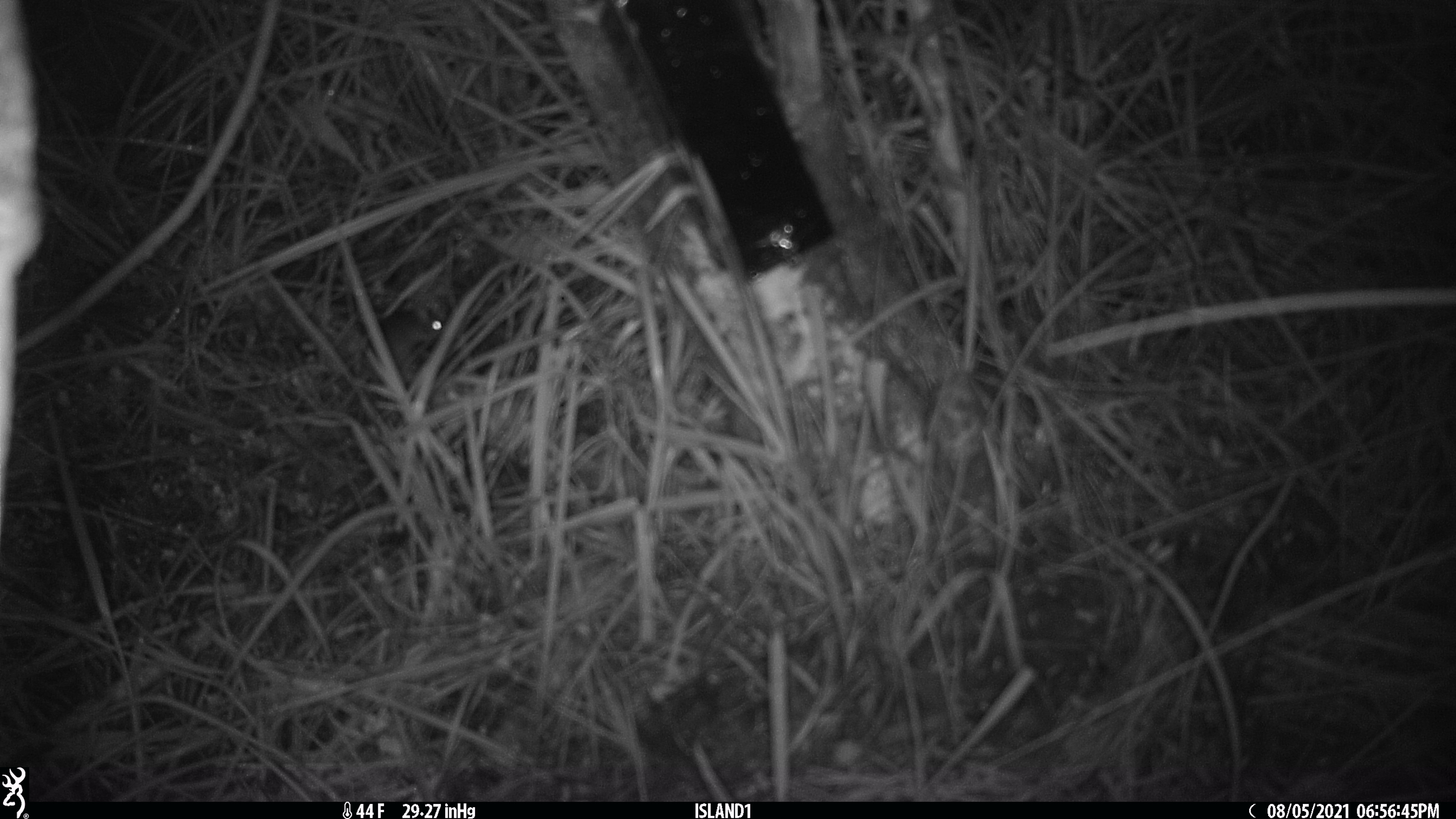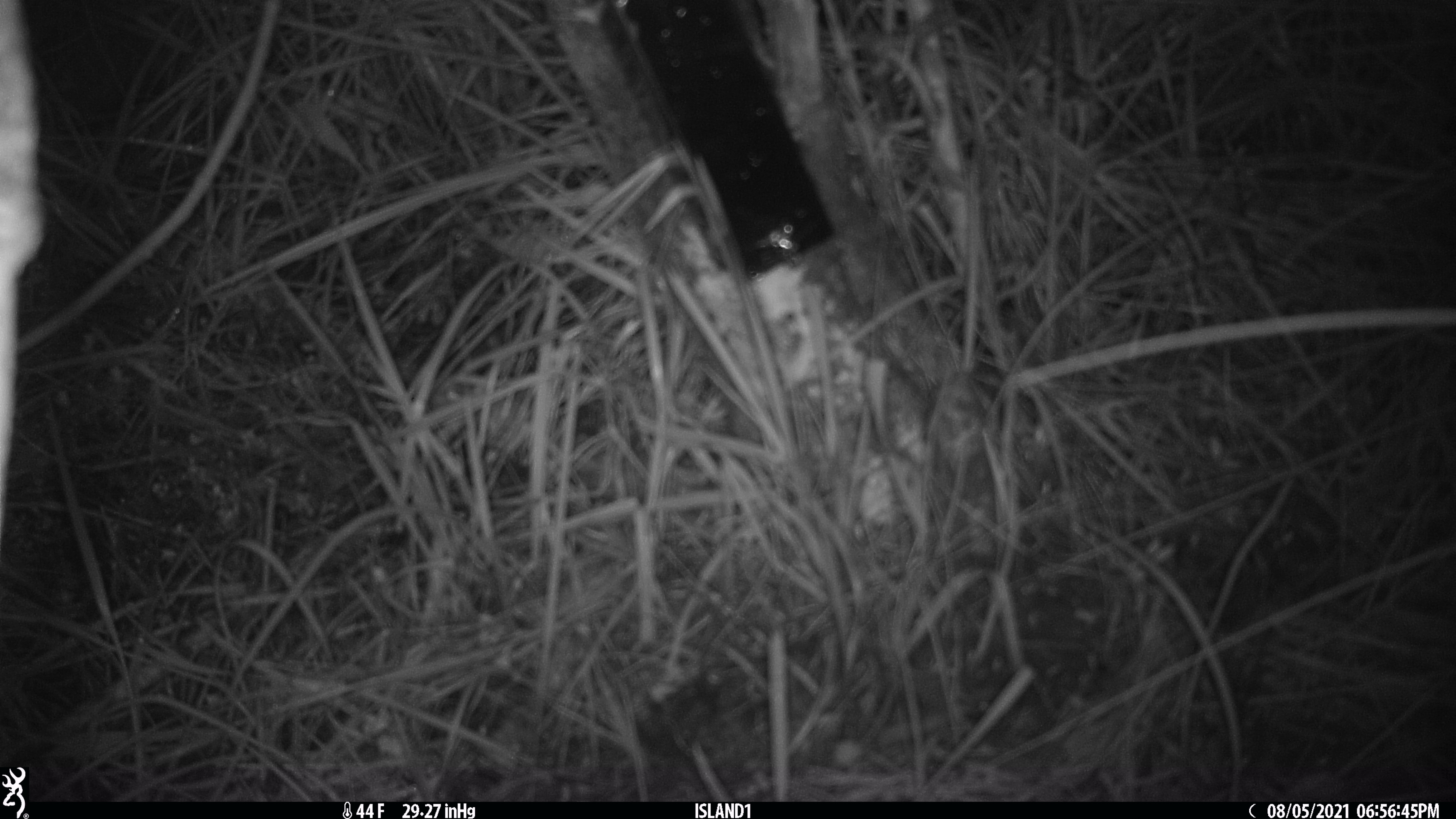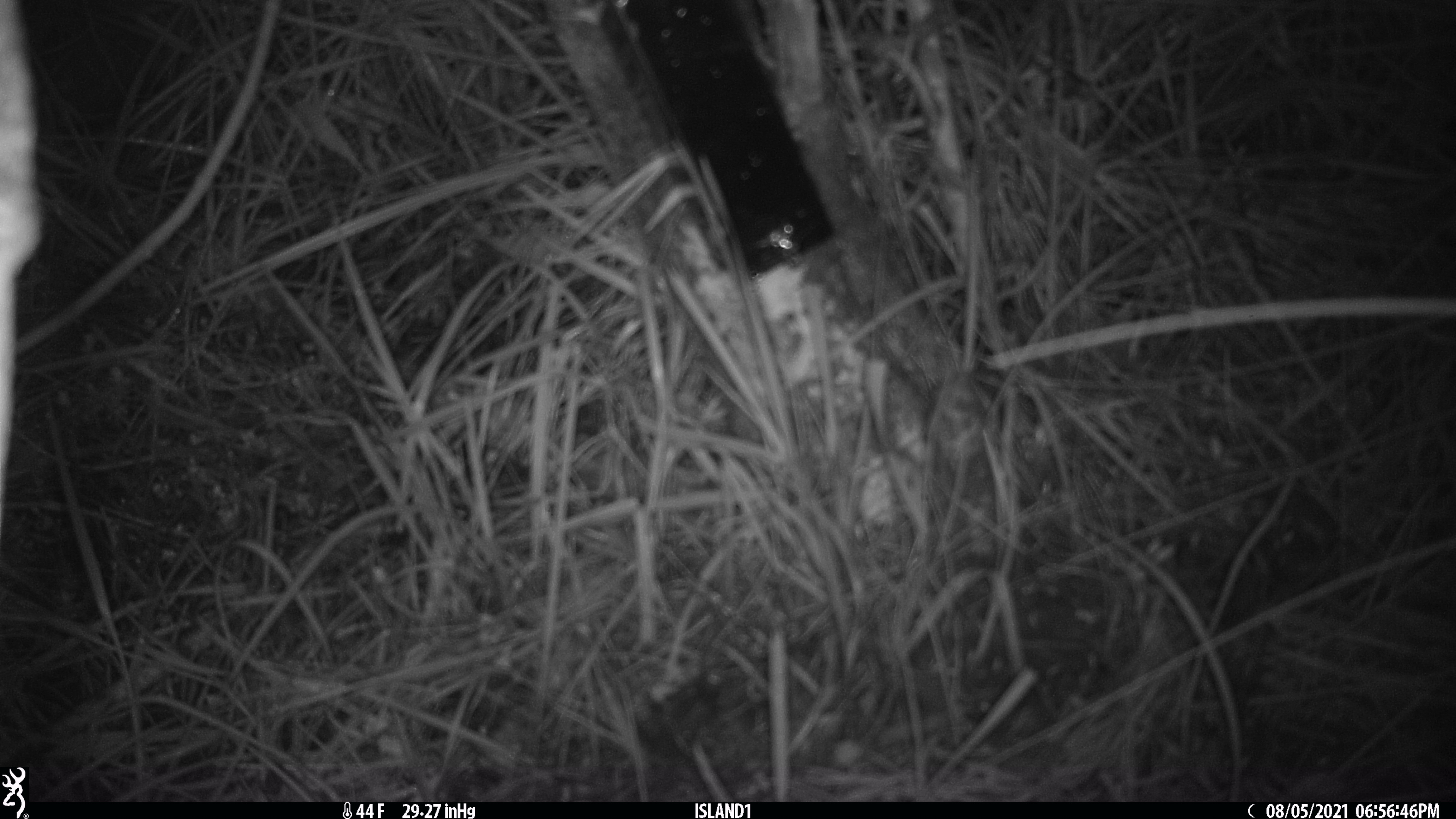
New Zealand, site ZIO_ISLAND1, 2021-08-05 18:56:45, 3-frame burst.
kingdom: Animalia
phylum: Chordata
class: Mammalia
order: Rodentia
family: Muridae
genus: Mus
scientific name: Mus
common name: mouse